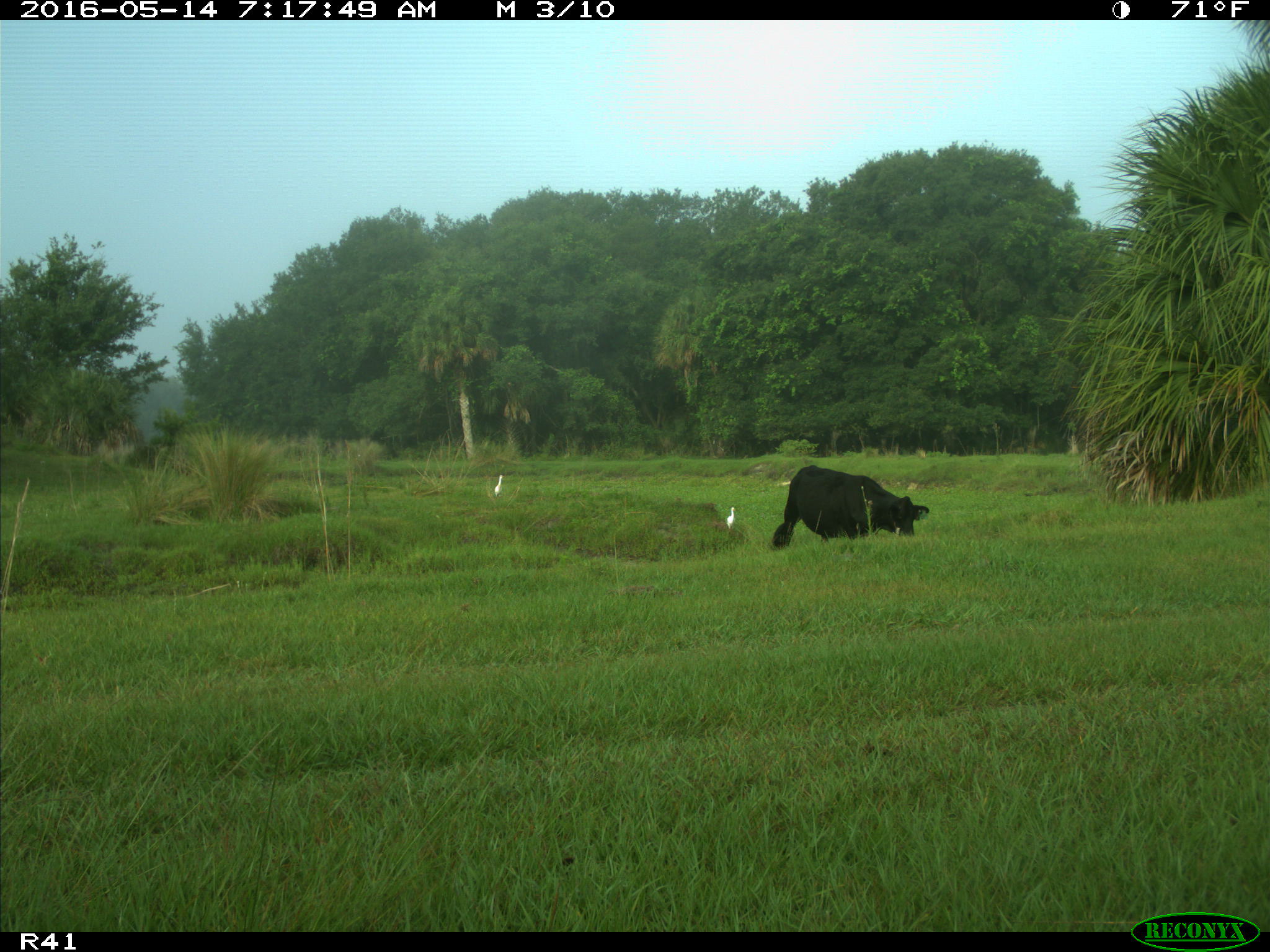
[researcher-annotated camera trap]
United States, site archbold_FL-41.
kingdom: Animalia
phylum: Chordata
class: Mammalia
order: Artiodactyla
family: Bovidae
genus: Bos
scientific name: Bos taurus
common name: domestic cow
Bos taurus (domestic cow).